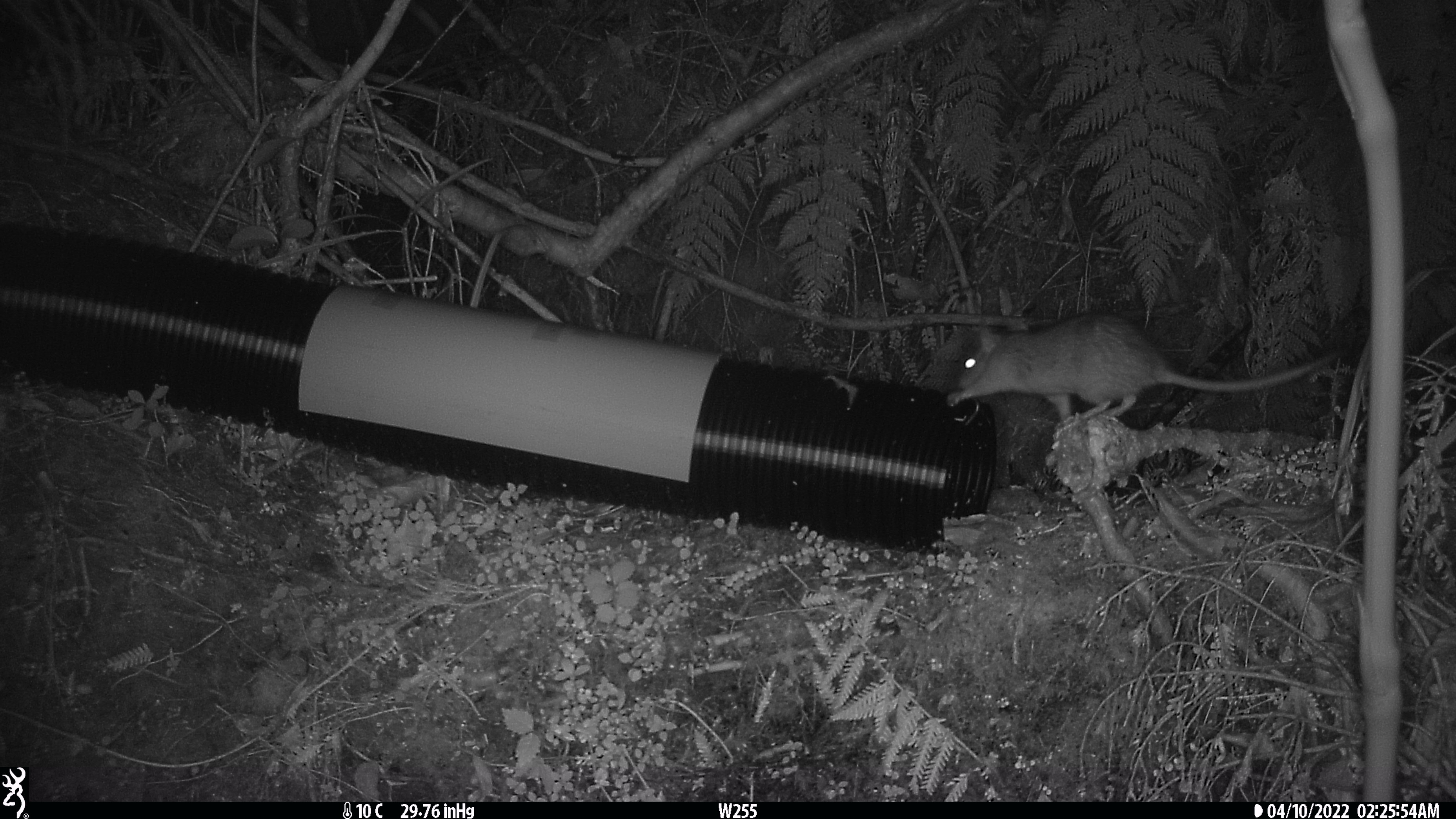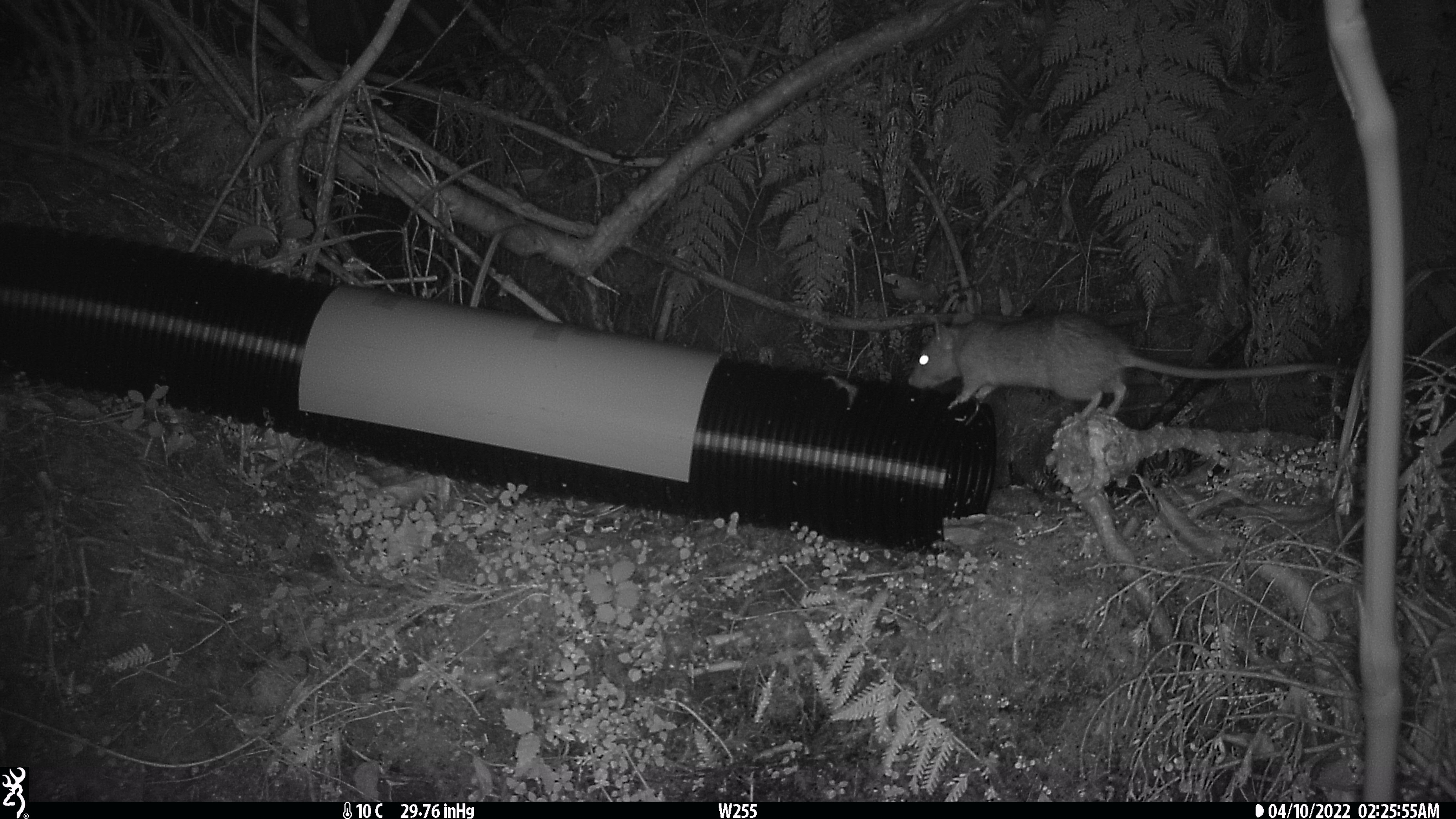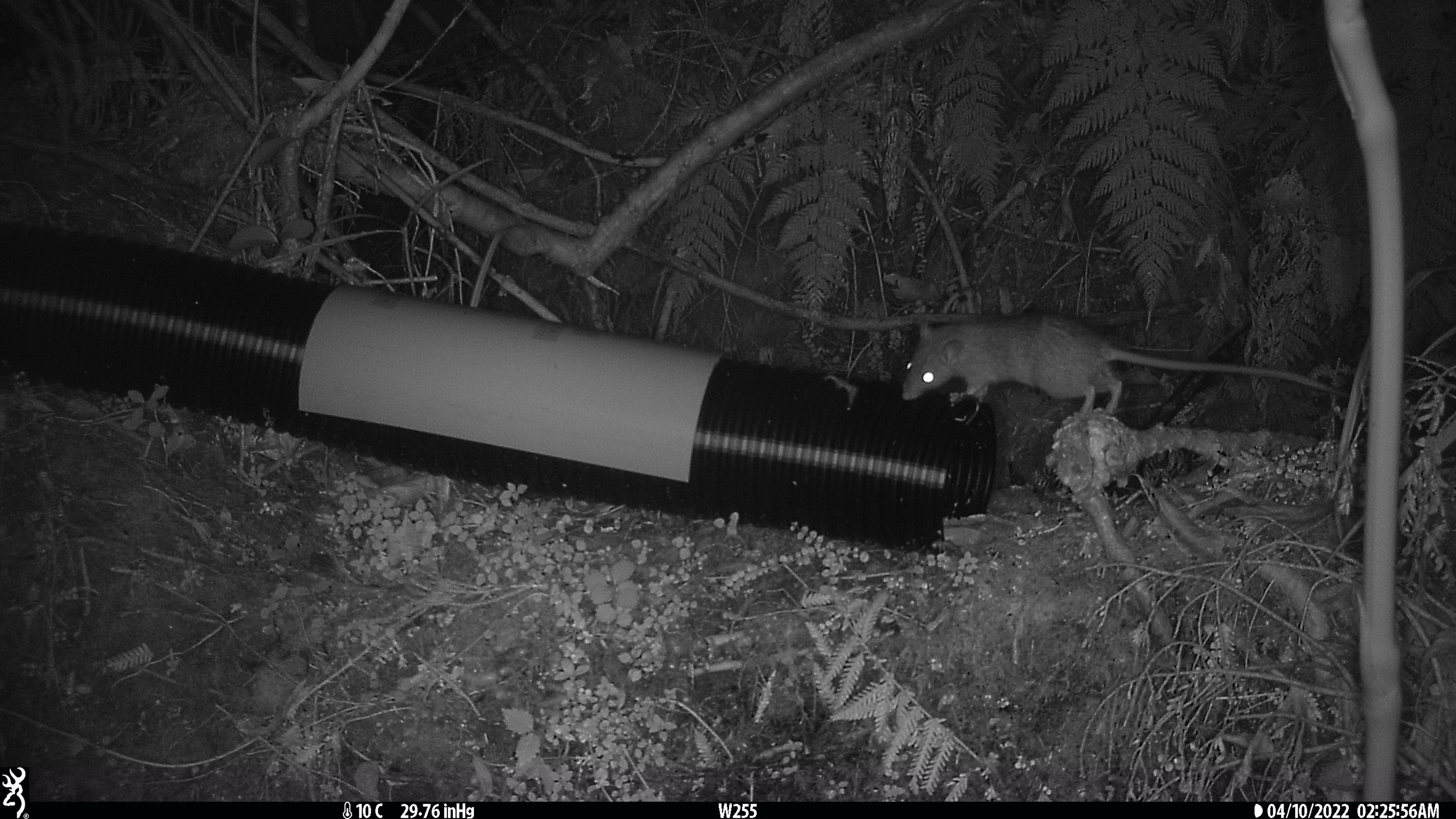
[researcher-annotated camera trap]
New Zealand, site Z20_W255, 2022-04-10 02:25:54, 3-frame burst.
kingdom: Animalia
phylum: Chordata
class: Mammalia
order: Rodentia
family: Muridae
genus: Rattus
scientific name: Rattus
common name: rat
Rat (Rattus).